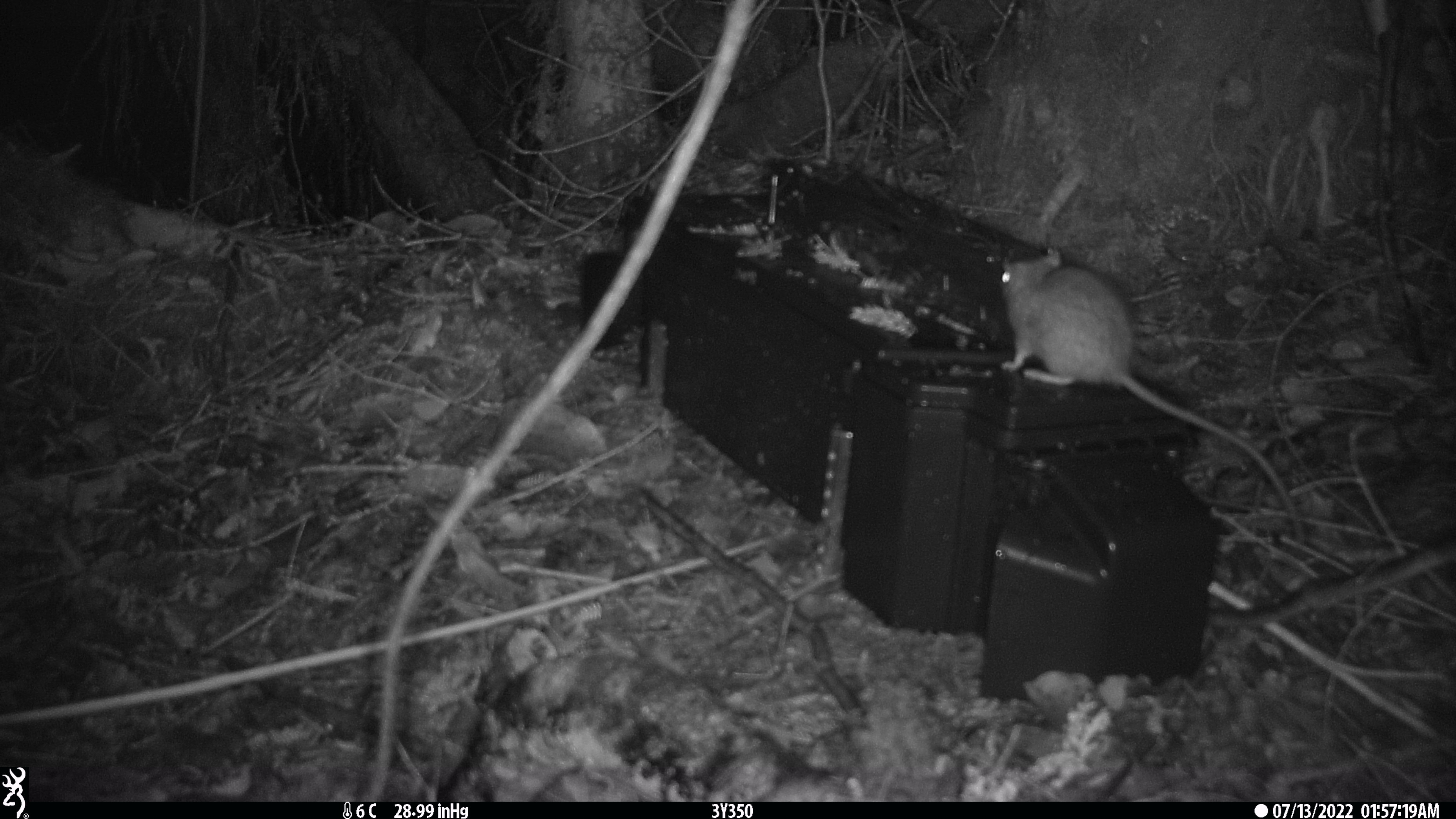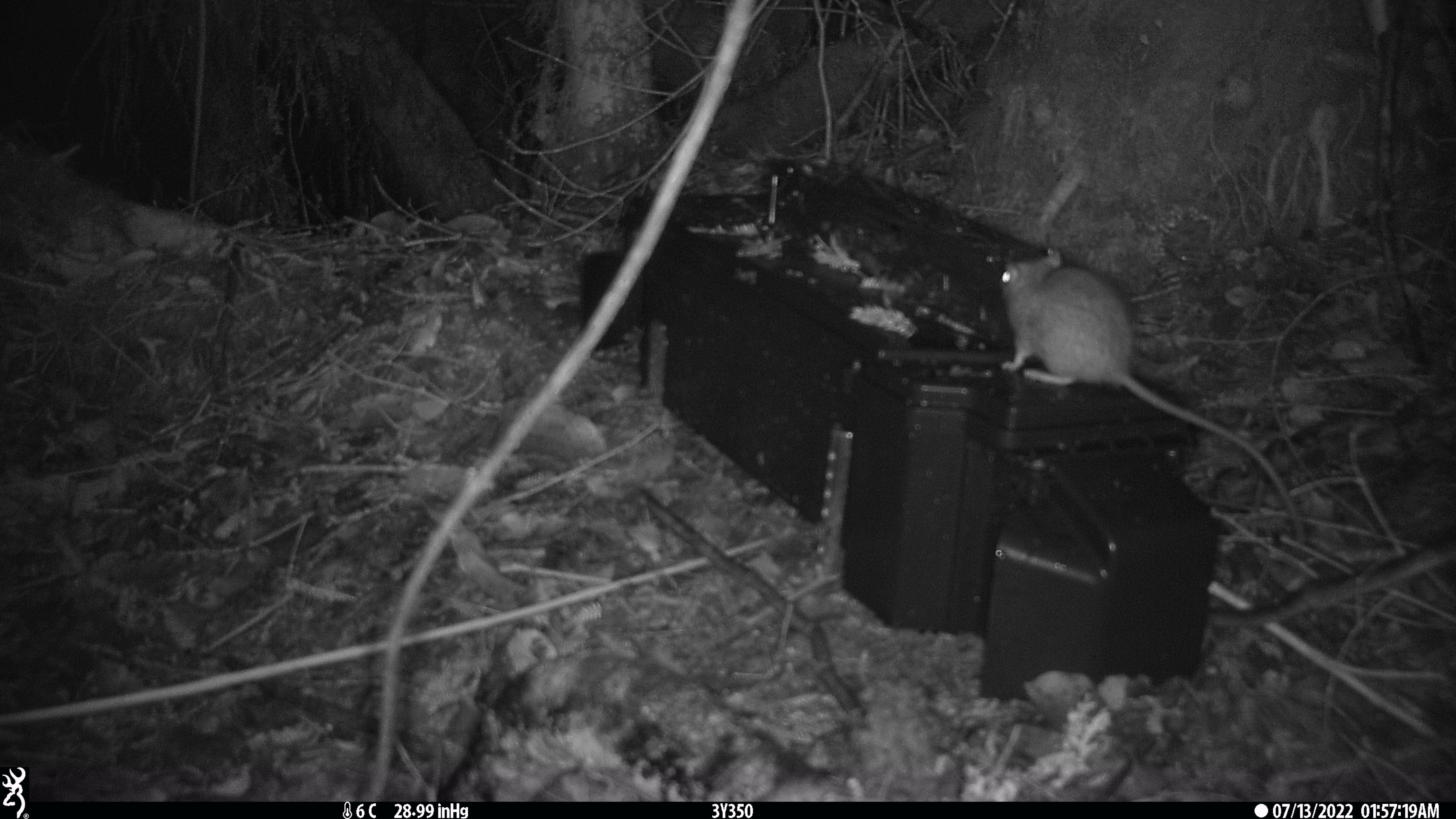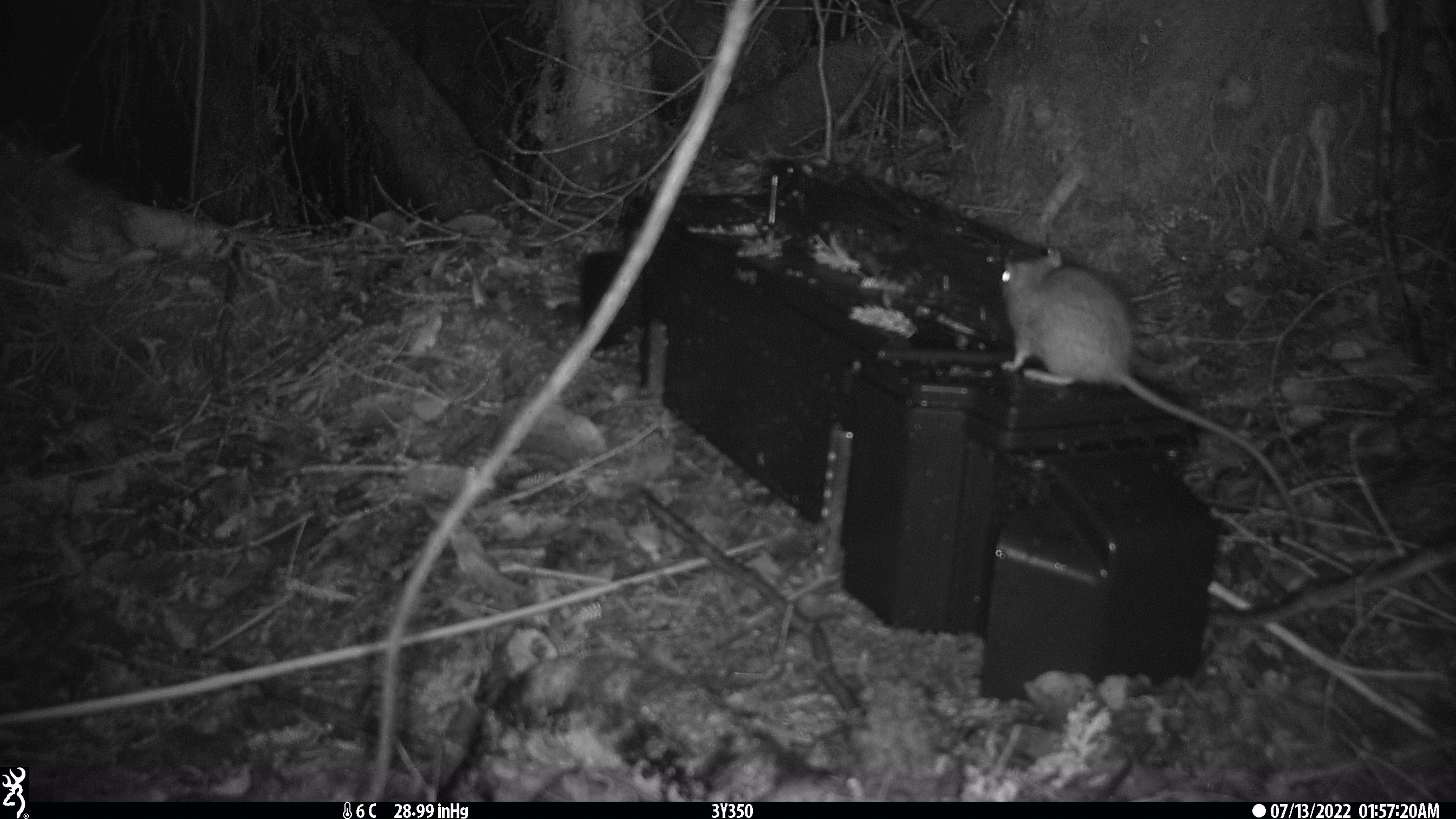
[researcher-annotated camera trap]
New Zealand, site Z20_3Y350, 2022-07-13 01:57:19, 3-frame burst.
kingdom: Animalia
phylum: Chordata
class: Mammalia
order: Rodentia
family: Muridae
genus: Rattus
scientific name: Rattus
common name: rat